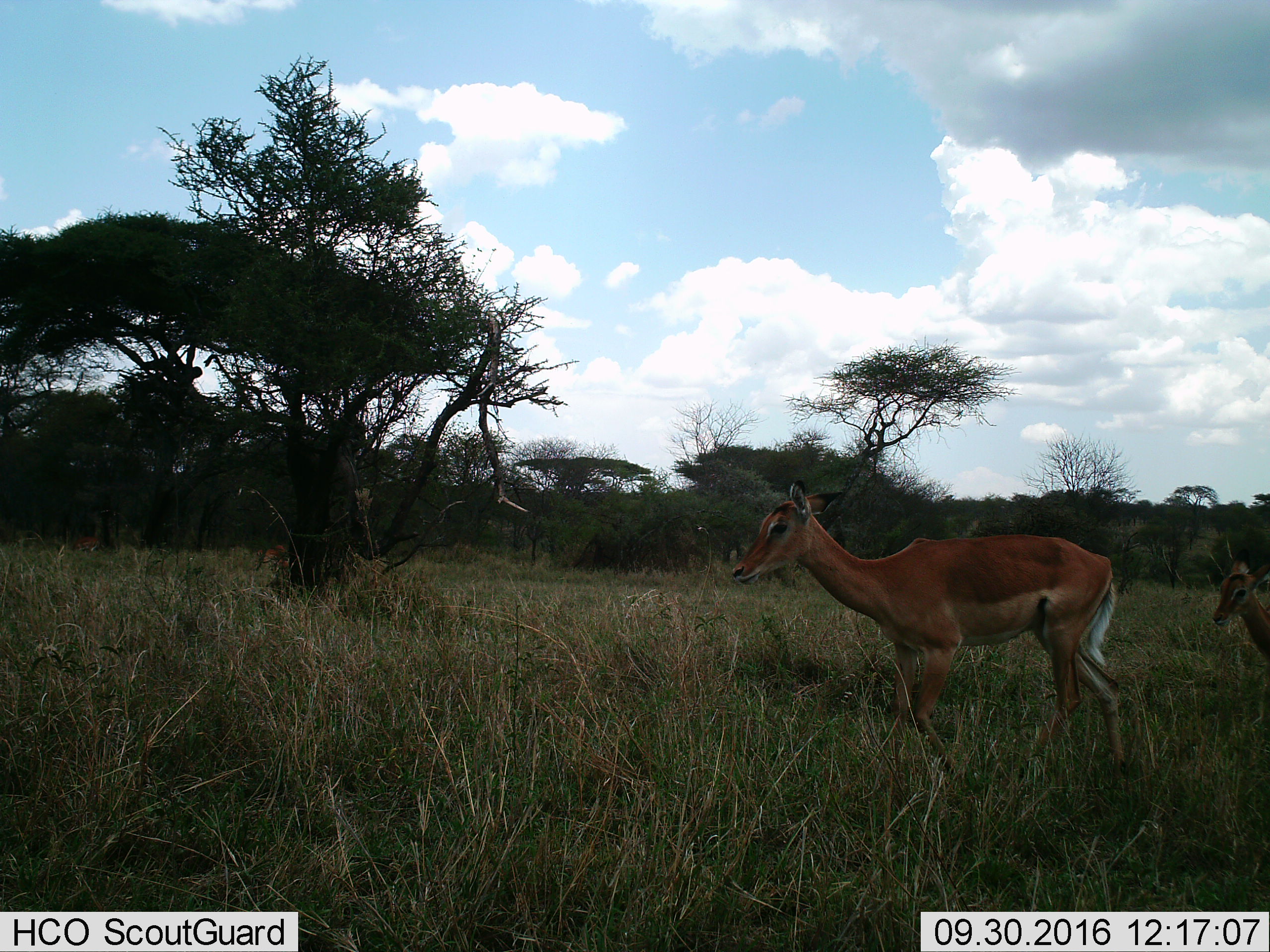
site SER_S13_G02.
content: unidentified animal